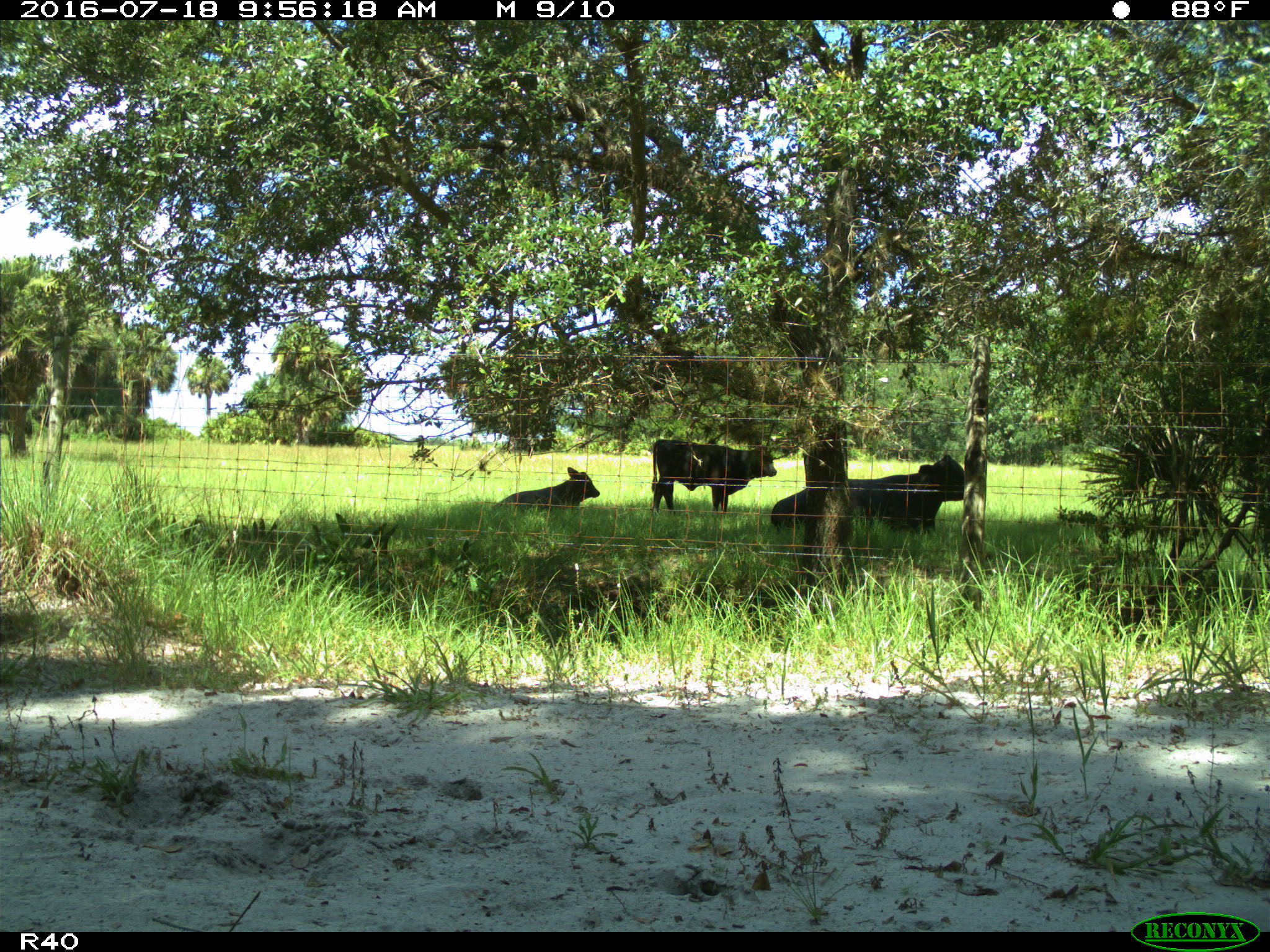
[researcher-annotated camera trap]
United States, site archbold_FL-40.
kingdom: Animalia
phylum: Chordata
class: Mammalia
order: Artiodactyla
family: Bovidae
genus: Bos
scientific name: Bos taurus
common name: domestic cow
Bos taurus (domestic cow).